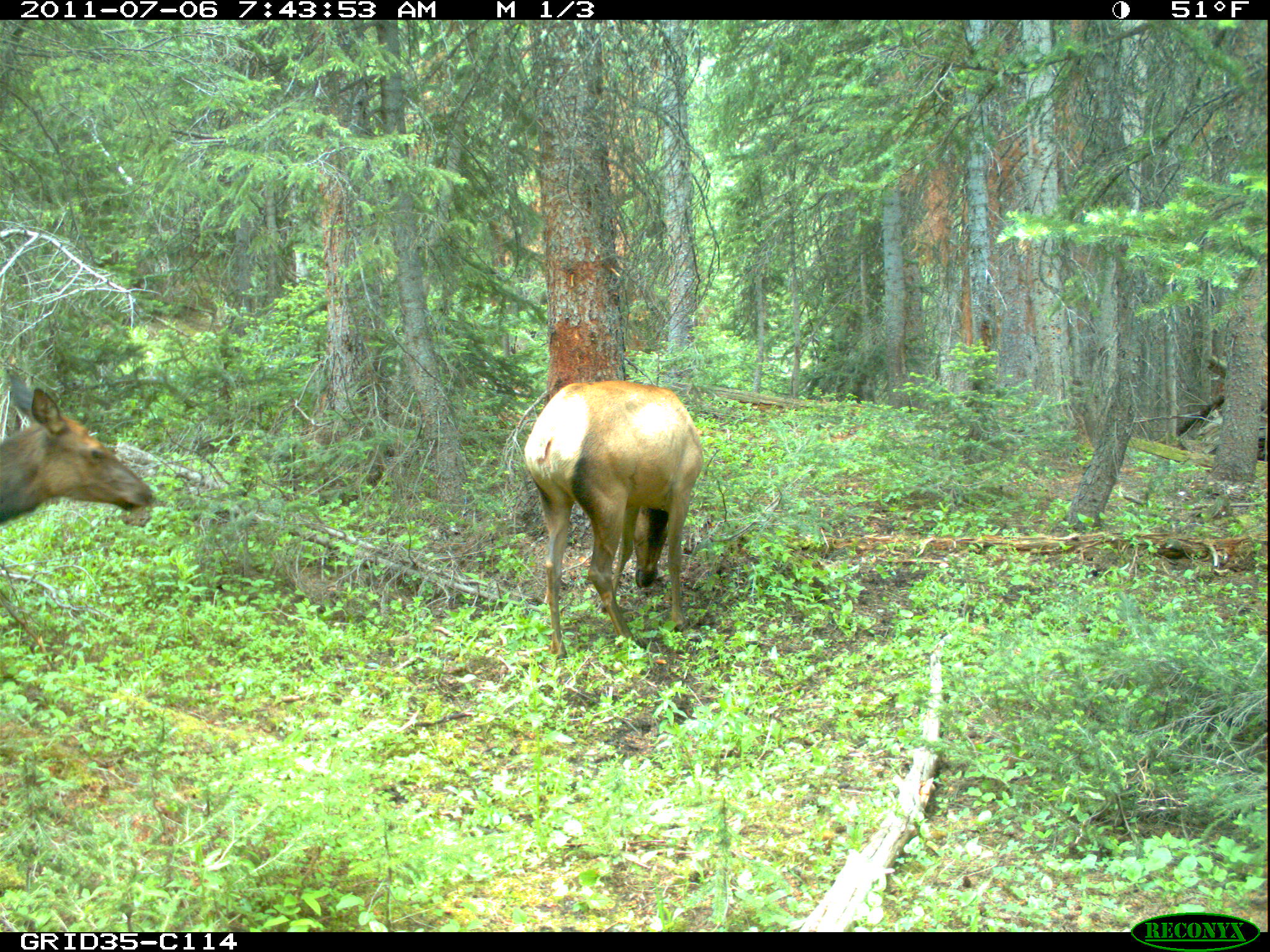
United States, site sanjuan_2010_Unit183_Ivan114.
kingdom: Animalia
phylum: Chordata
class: Mammalia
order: Artiodactyla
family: Cervidae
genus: Cervus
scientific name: Cervus elaphus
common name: red deer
Cervus elaphus (red deer).